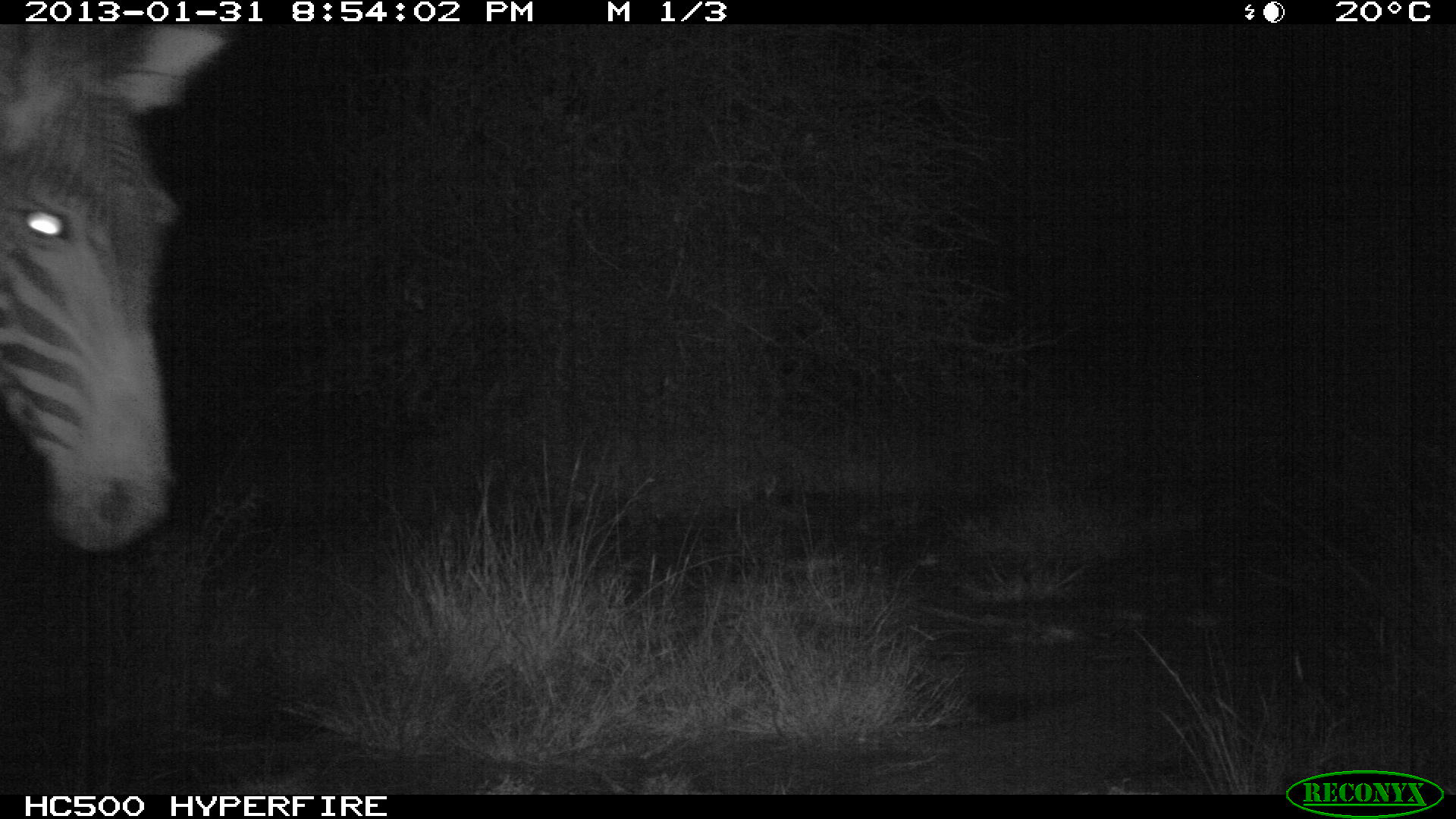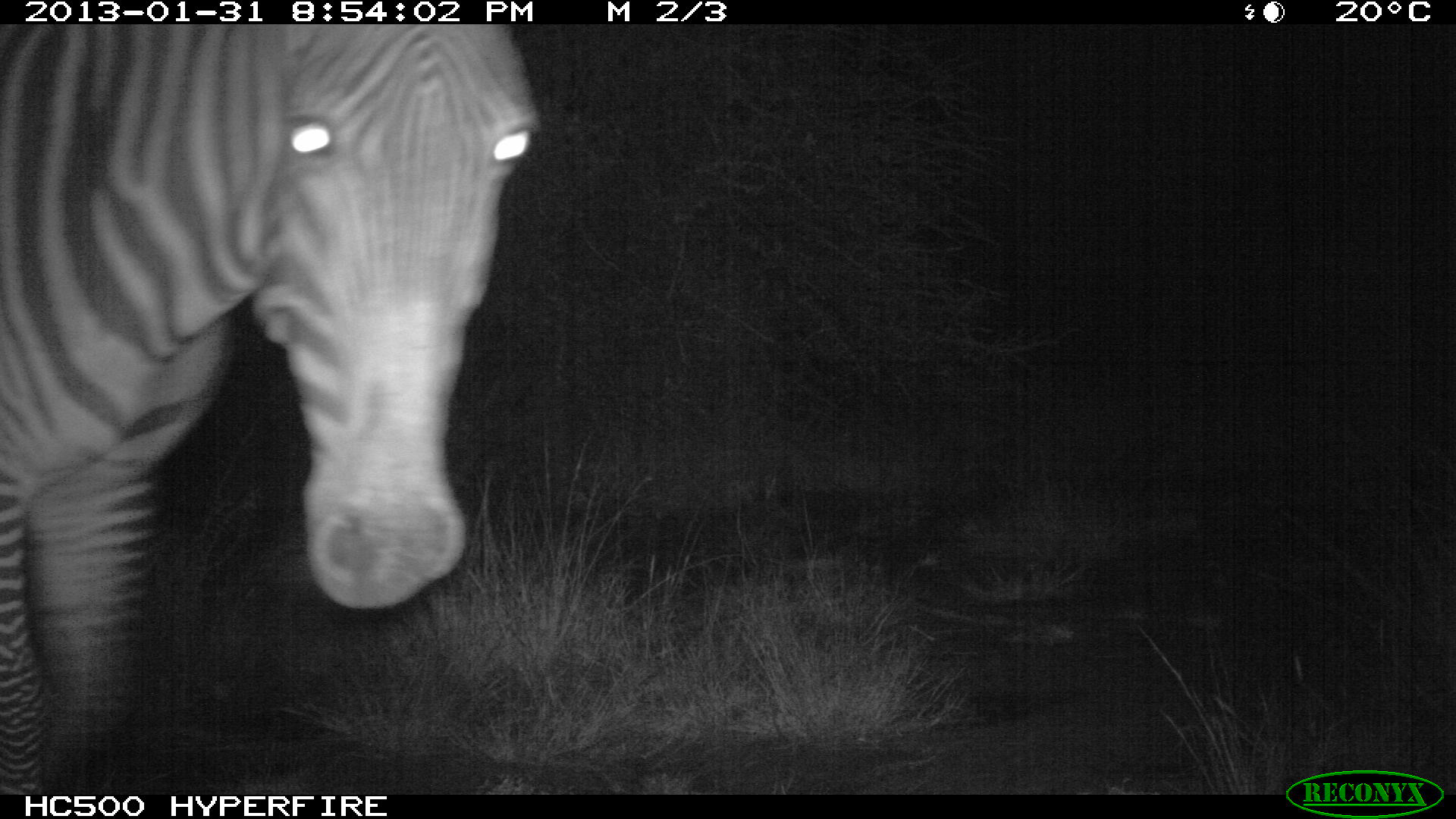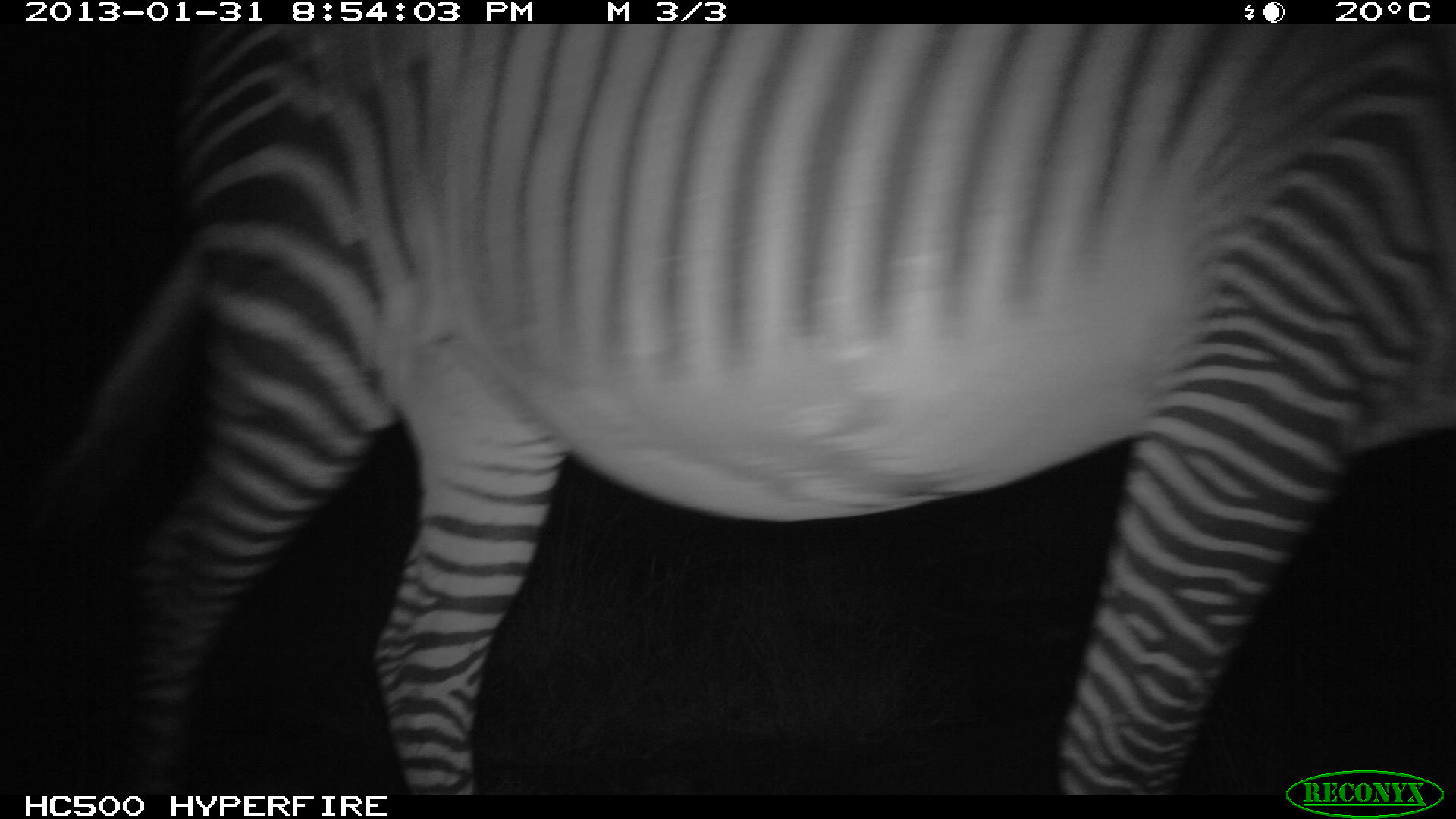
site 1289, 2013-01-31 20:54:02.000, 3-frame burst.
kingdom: Animalia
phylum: Chordata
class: Mammalia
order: Perissodactyla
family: Equidae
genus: Equus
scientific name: Equus grevyi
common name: grévy's zebra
Equus grevyi (grévy's zebra), count 1.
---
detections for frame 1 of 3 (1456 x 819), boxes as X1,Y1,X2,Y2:
equus grevyi: 1,15,219,554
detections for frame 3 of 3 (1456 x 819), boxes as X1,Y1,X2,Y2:
equus grevyi: 1,15,1446,798